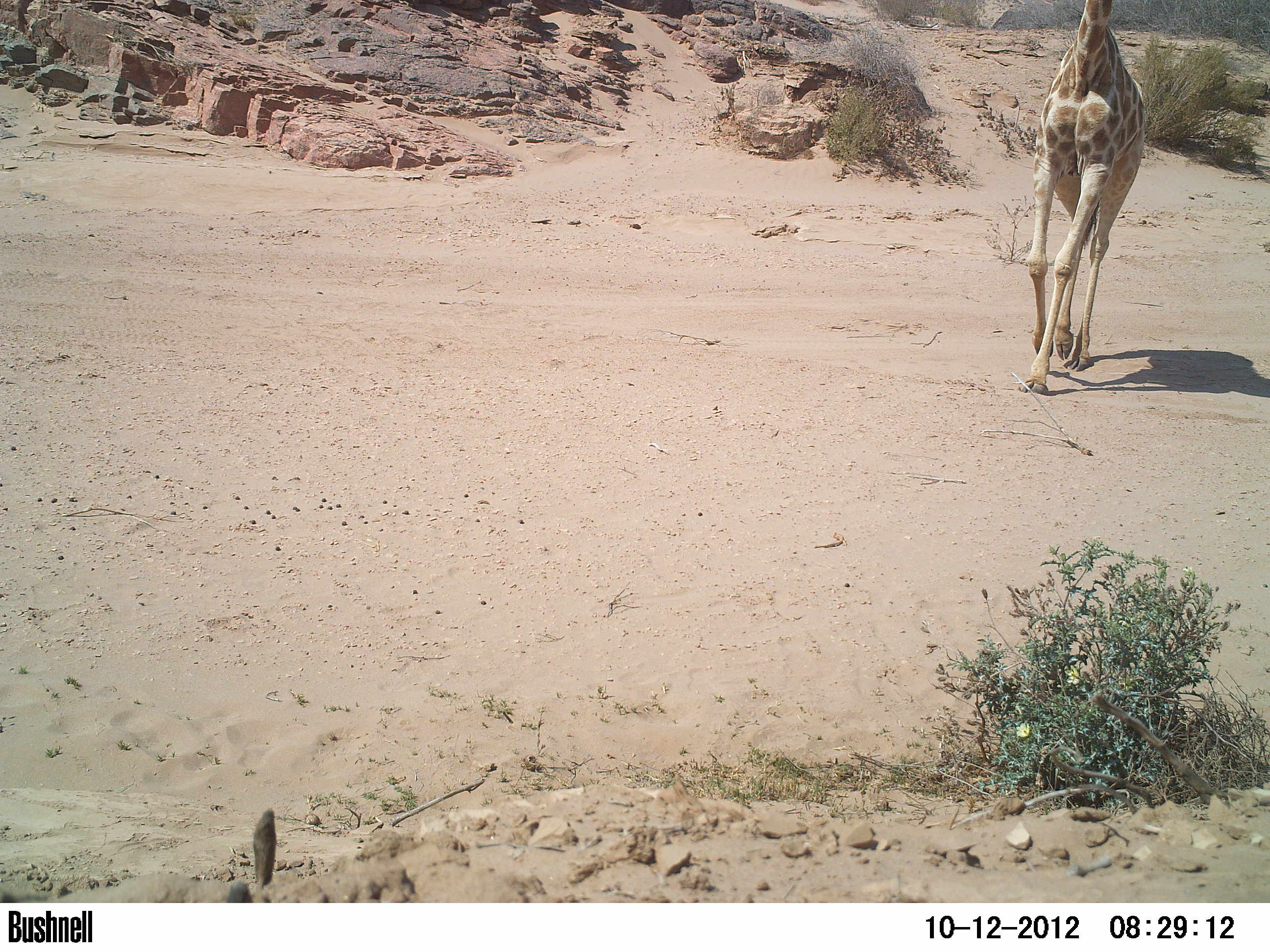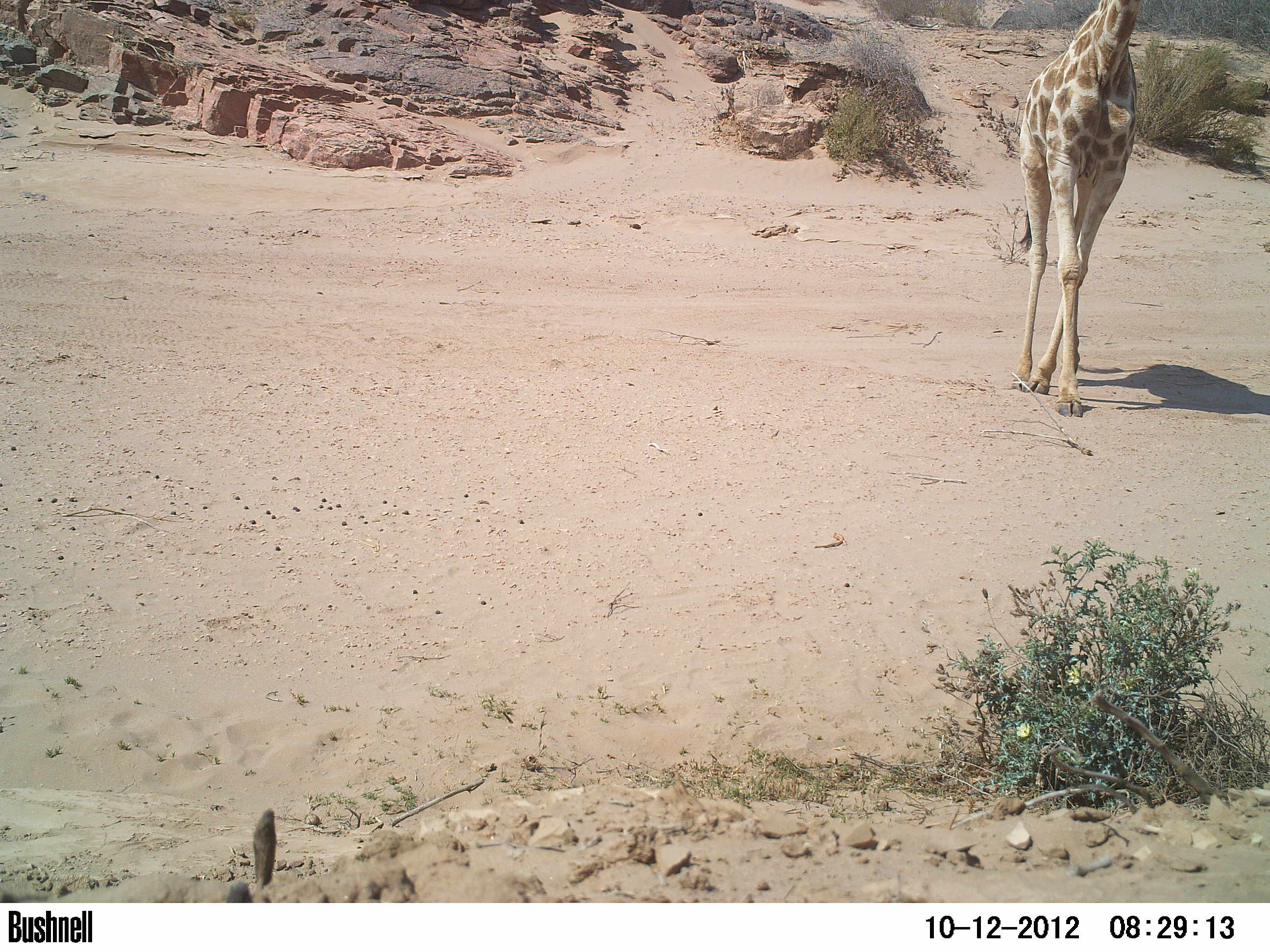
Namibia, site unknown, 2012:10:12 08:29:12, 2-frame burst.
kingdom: Animalia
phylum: Chordata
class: Mammalia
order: Artiodactyla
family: Giraffidae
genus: Giraffa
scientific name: Giraffa camelopardalis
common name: giraffe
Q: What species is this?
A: Giraffa camelopardalis (giraffe).